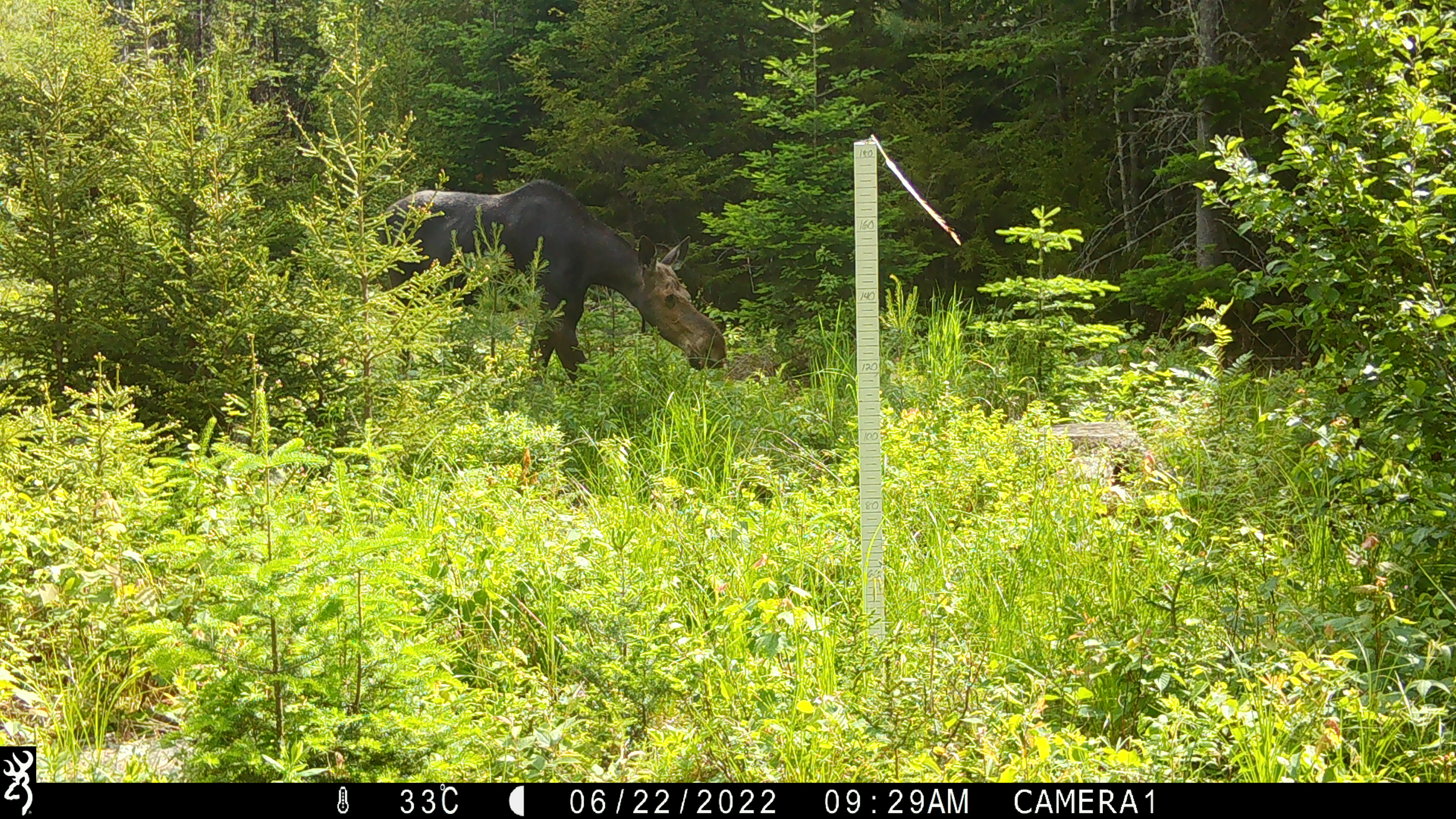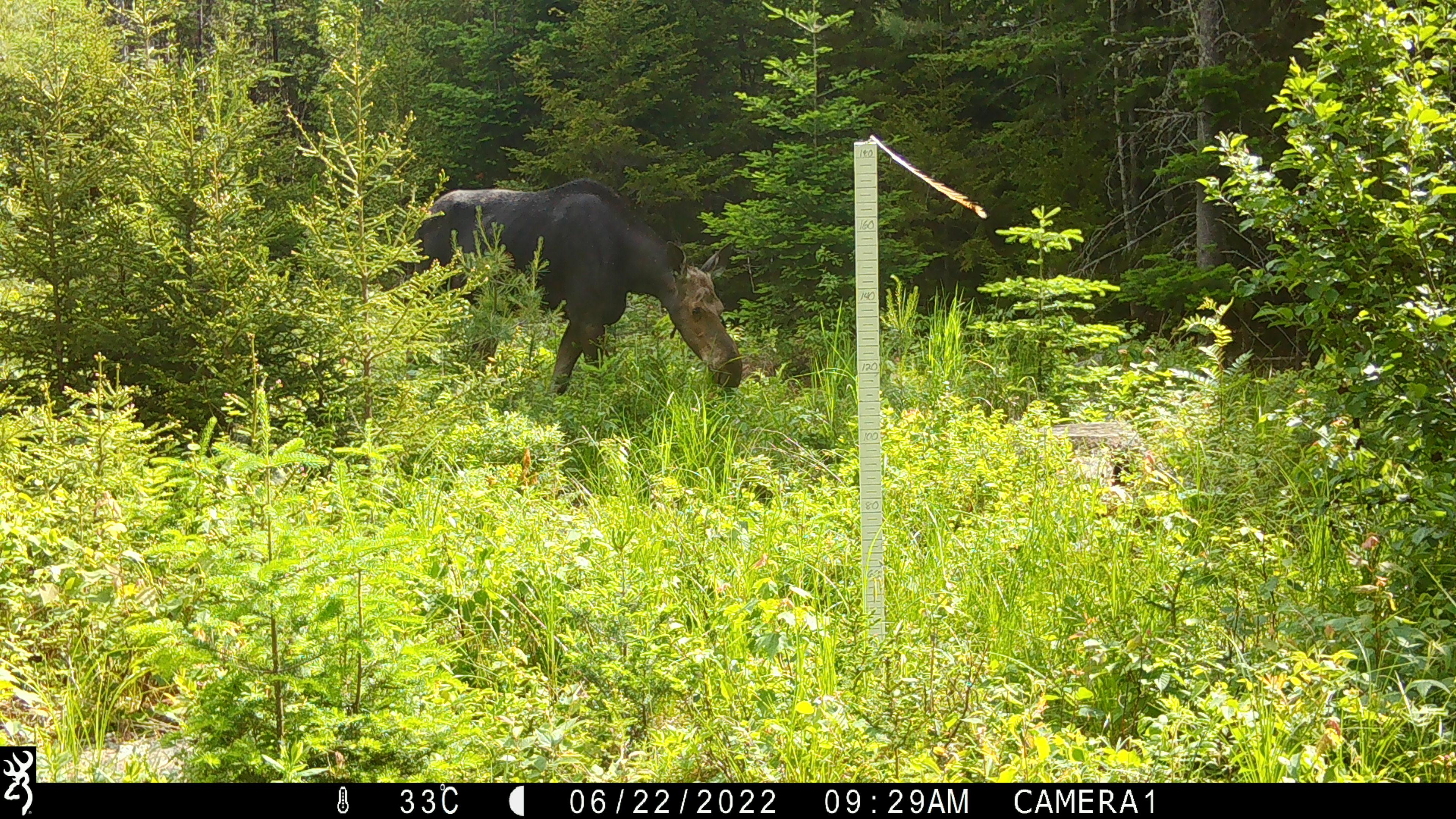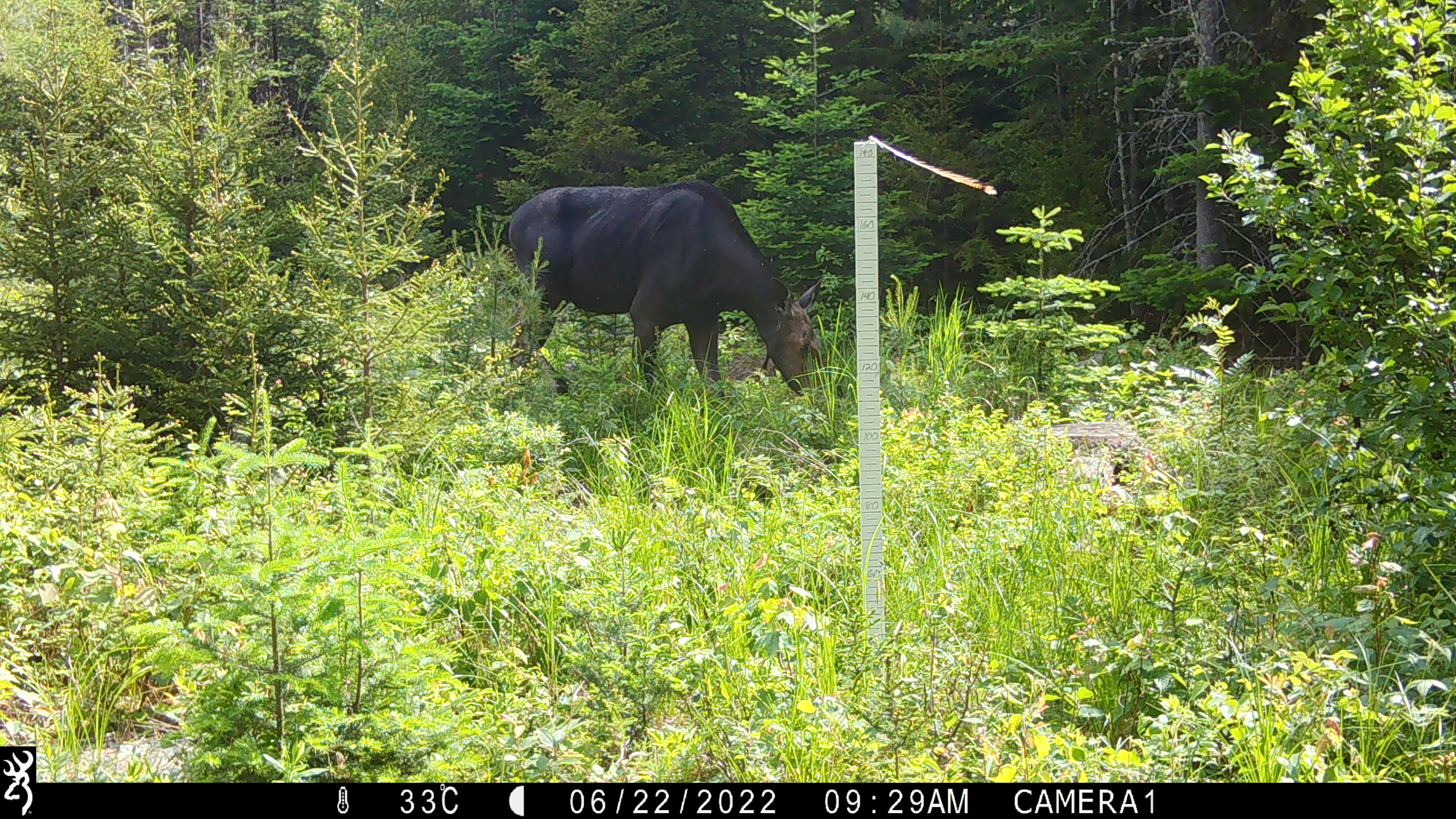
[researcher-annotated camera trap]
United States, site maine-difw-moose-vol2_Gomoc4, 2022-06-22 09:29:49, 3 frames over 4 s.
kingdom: Animalia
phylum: Chordata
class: Mammalia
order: Artiodactyla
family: Cervidae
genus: Alces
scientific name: Alces alces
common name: moose